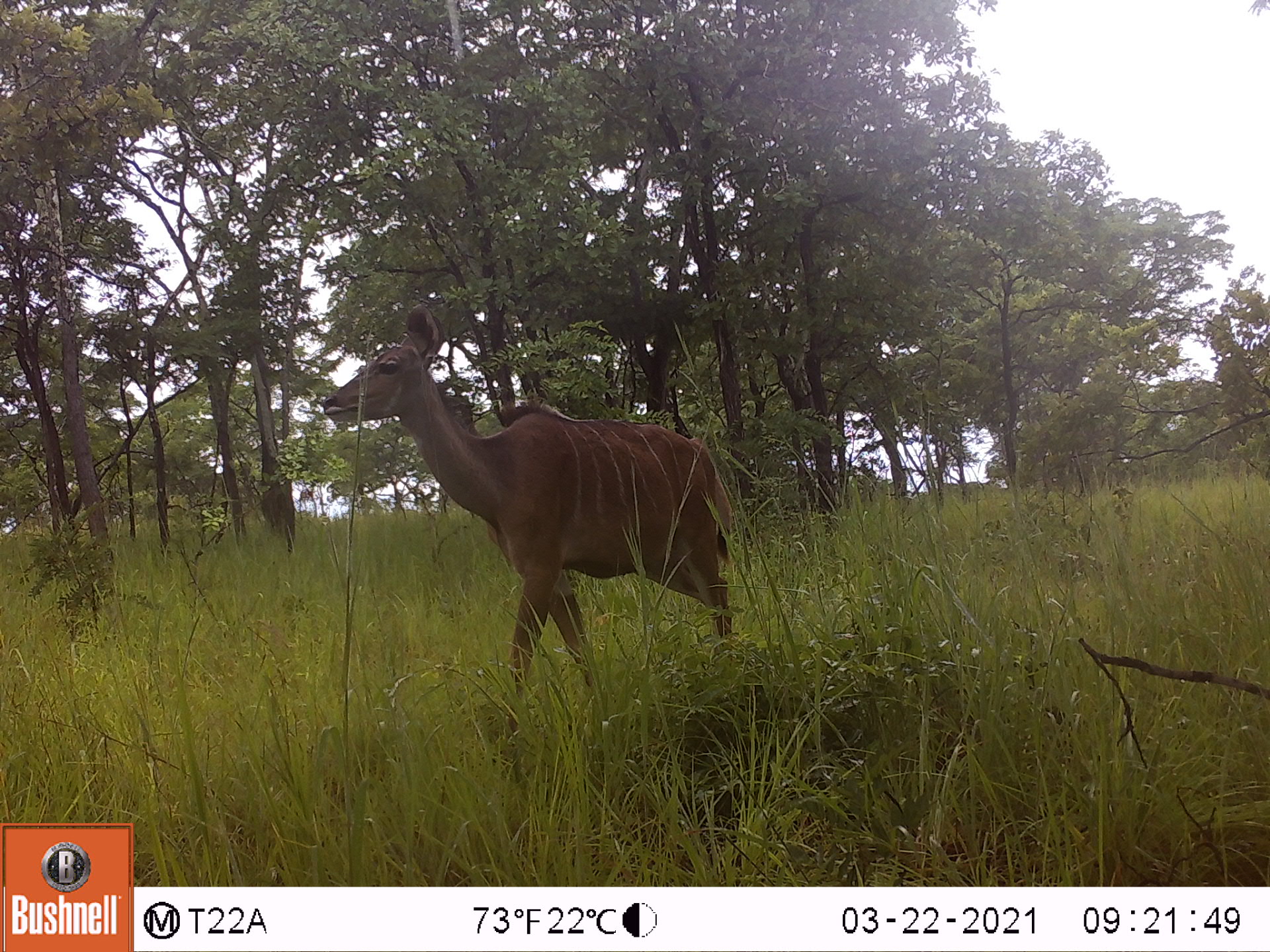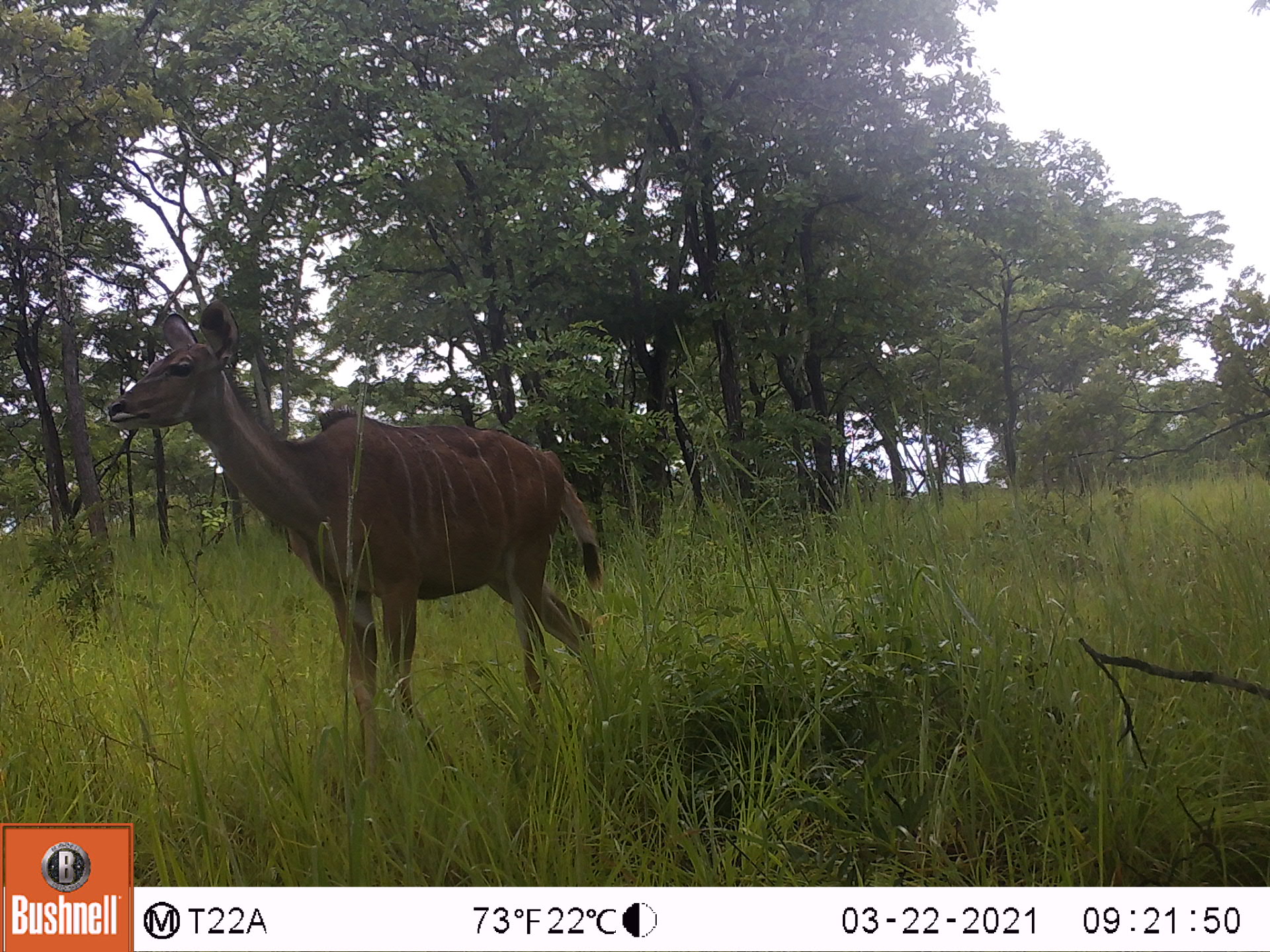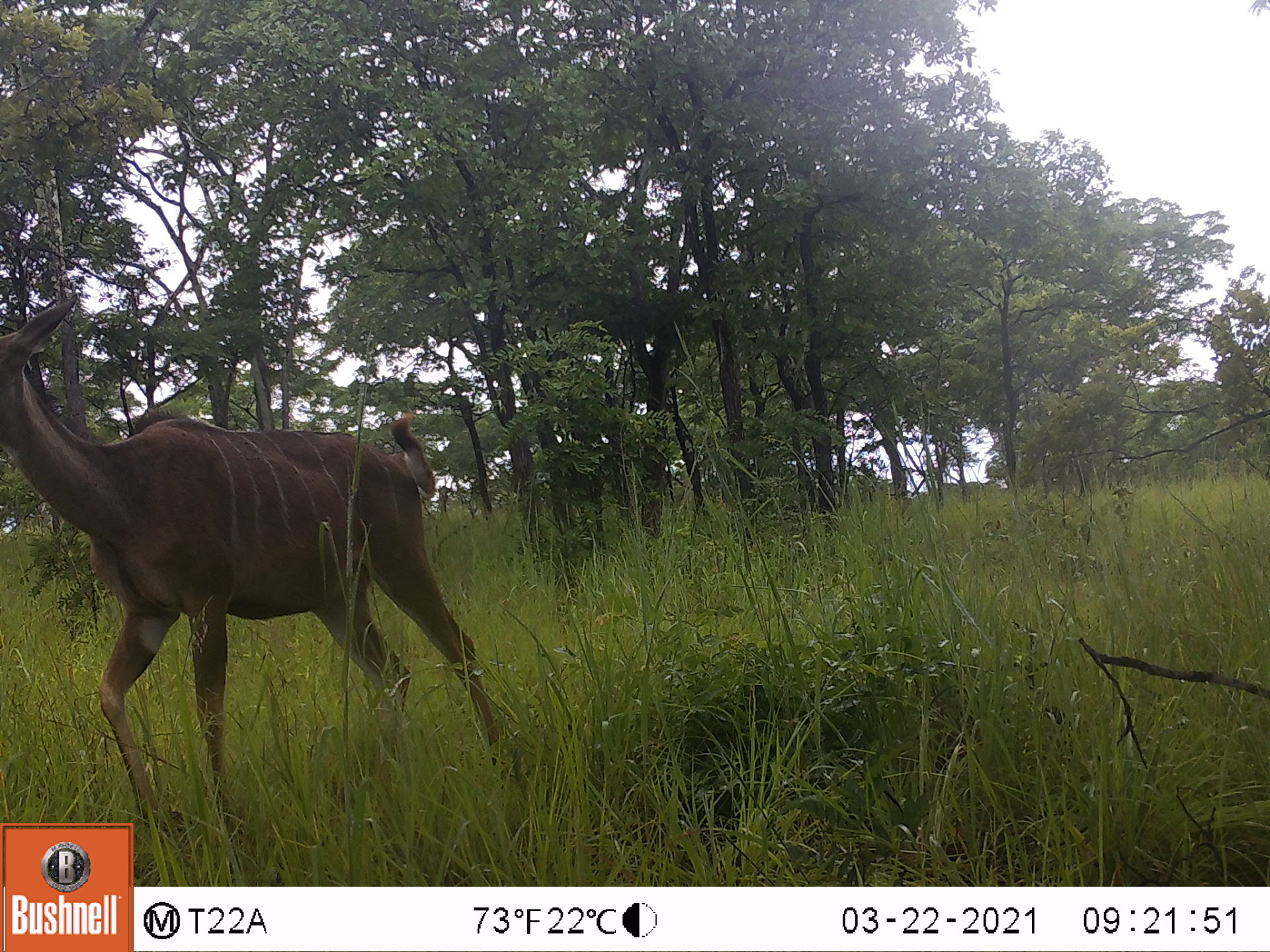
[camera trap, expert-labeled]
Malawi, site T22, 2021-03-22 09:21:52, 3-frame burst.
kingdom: Animalia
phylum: Chordata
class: Mammalia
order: Artiodactyla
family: Bovidae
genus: Tragelaphus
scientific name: Tragelaphus strepsiceros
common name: greater kudu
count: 1